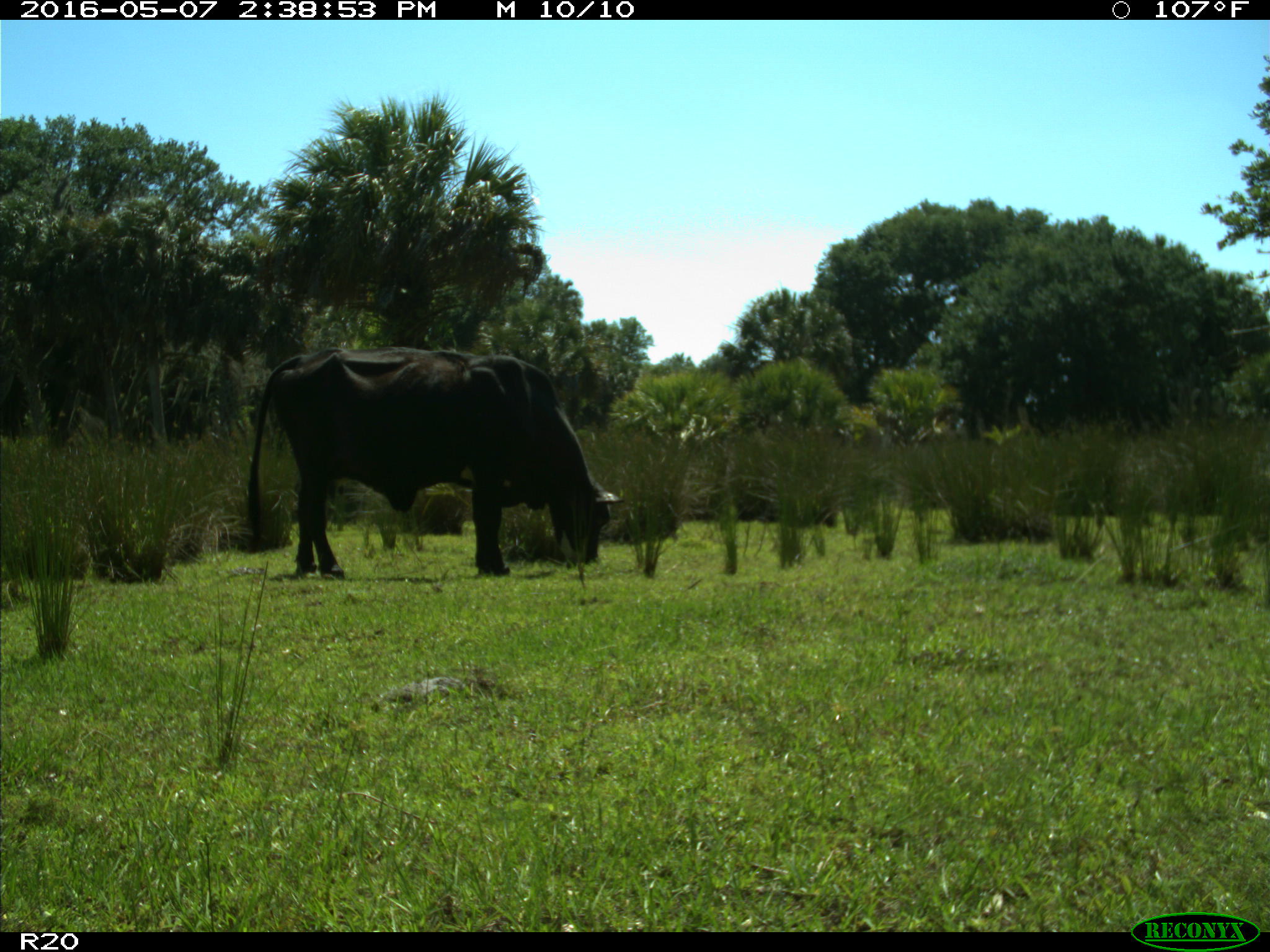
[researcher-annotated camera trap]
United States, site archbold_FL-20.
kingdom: Animalia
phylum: Chordata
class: Mammalia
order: Artiodactyla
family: Bovidae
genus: Bos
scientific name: Bos taurus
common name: domestic cow